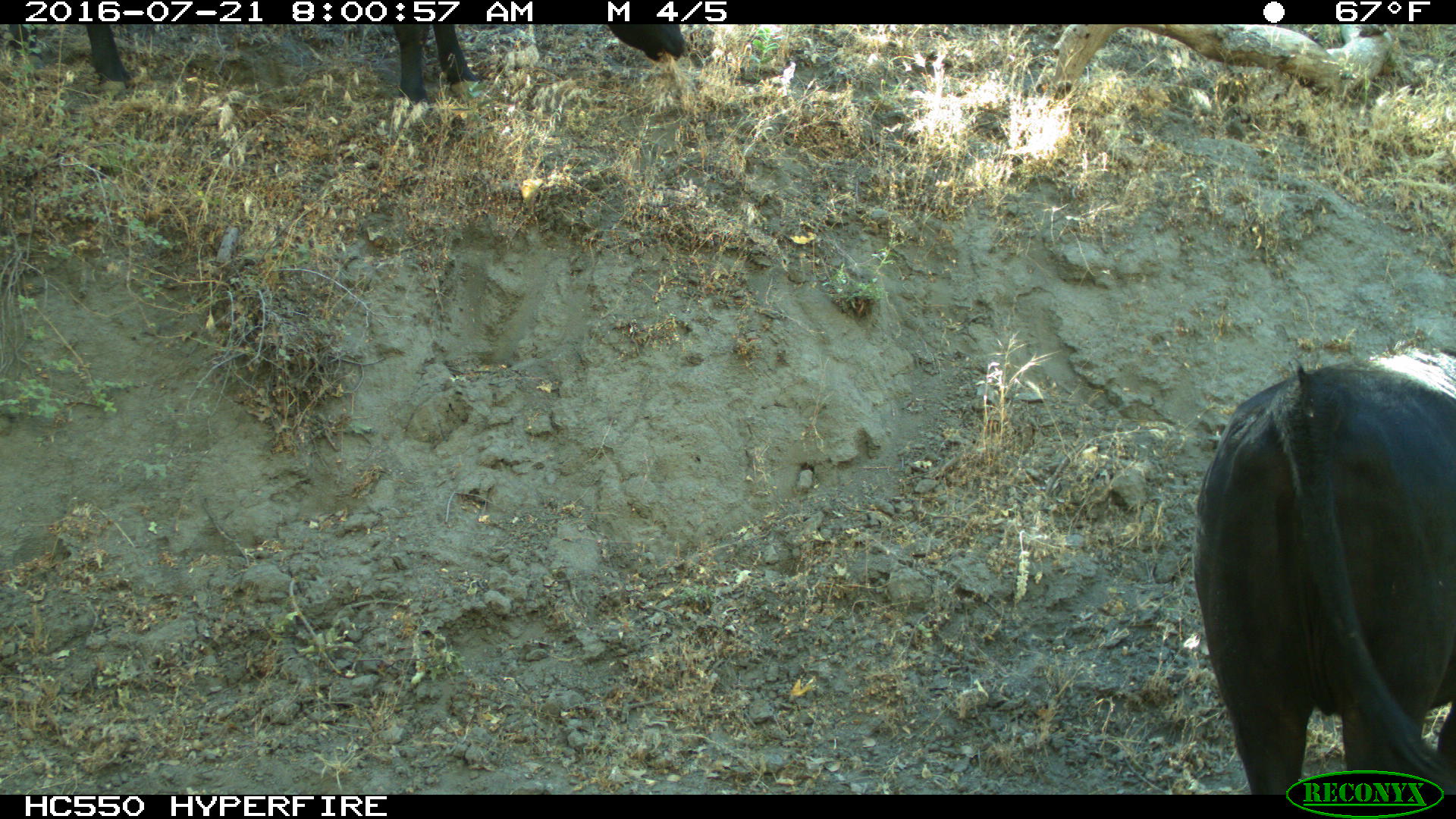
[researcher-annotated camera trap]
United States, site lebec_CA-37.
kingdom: Animalia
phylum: Chordata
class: Mammalia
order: Artiodactyla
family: Bovidae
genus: Bos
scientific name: Bos taurus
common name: domestic cow